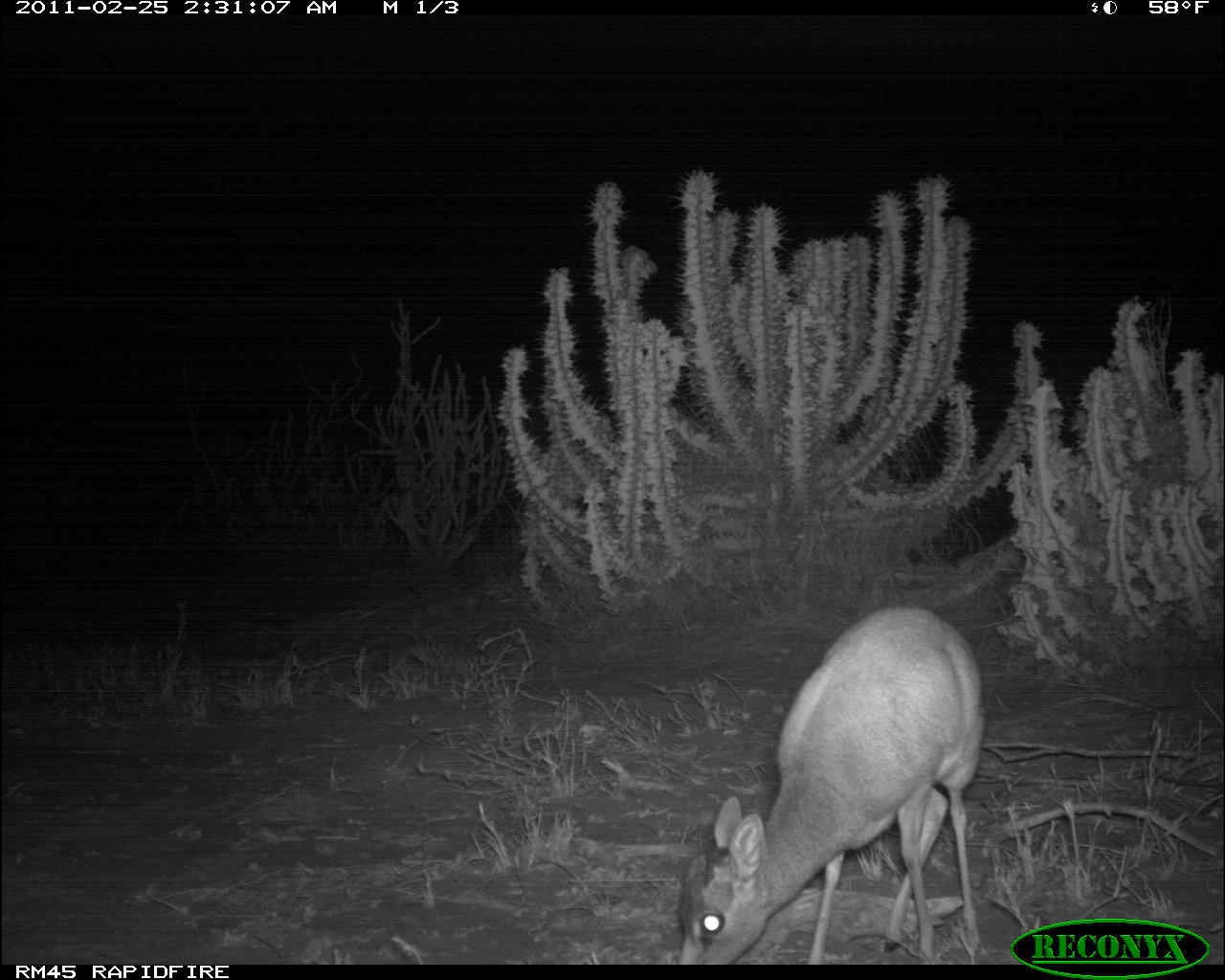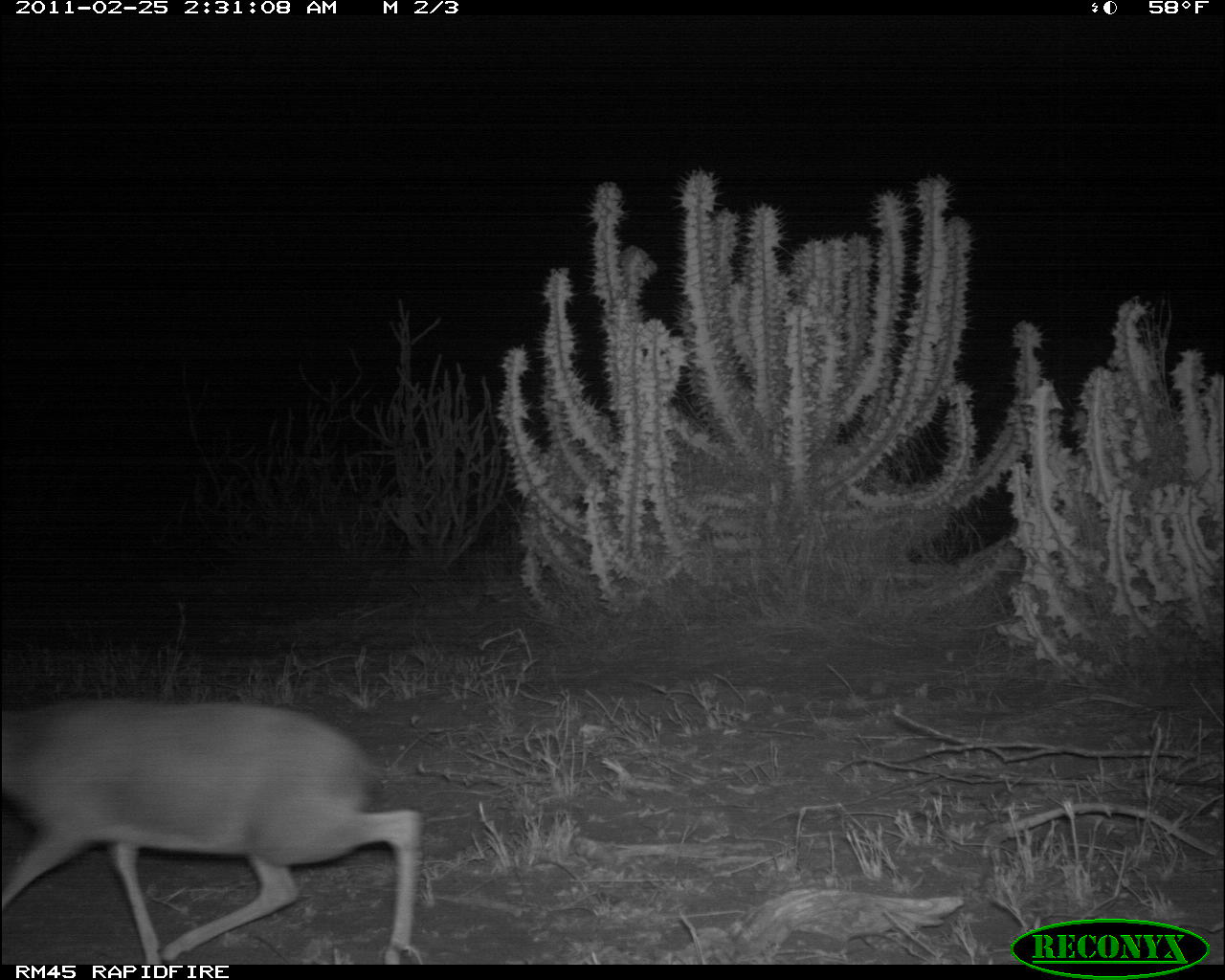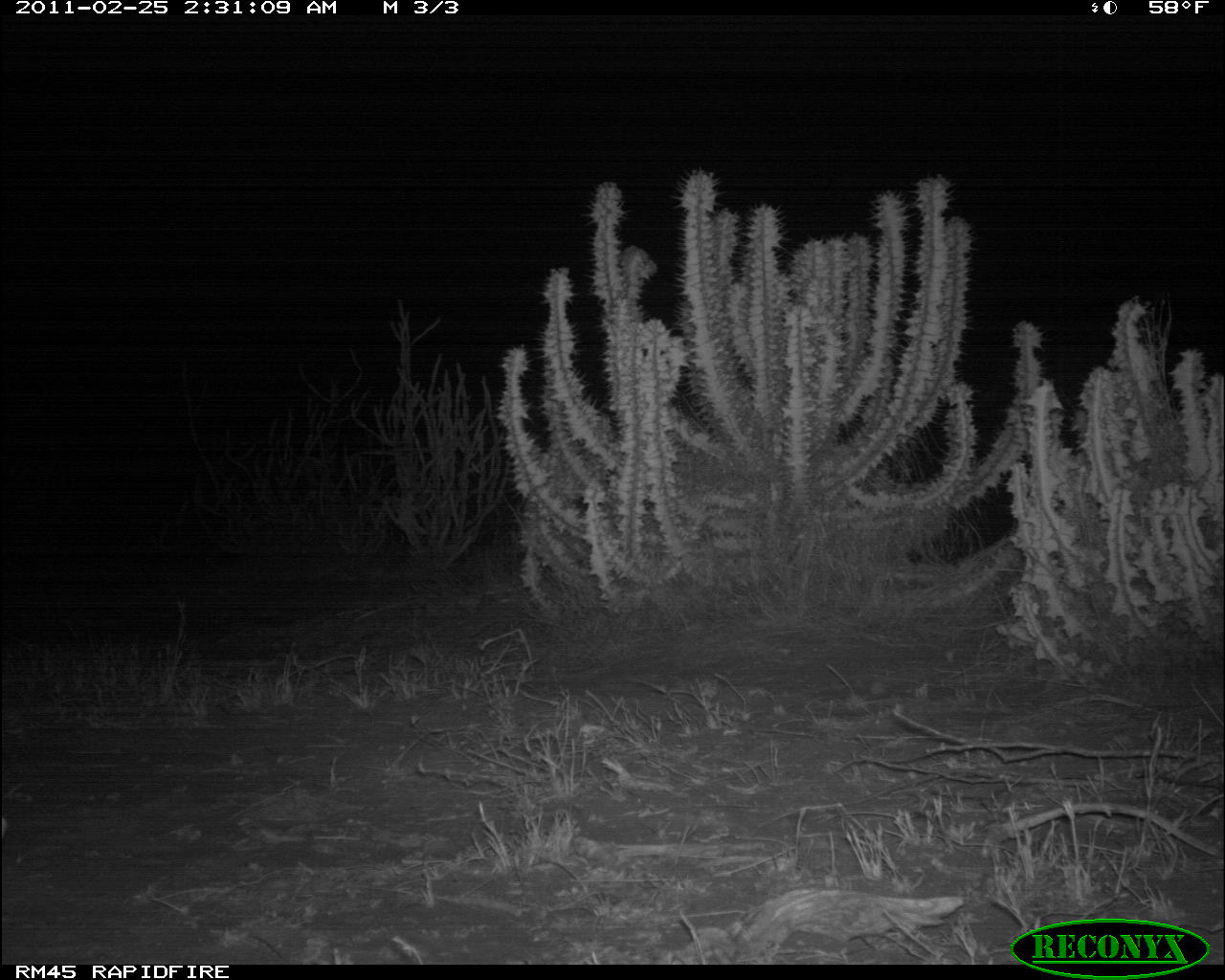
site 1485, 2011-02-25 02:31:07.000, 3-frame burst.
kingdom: Animalia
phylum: Chordata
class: Mammalia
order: Artiodactyla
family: Bovidae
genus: Madoqua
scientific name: Madoqua guentheri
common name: günther's dik-dik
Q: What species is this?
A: Madoqua guentheri (günther's dik-dik).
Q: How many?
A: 1.